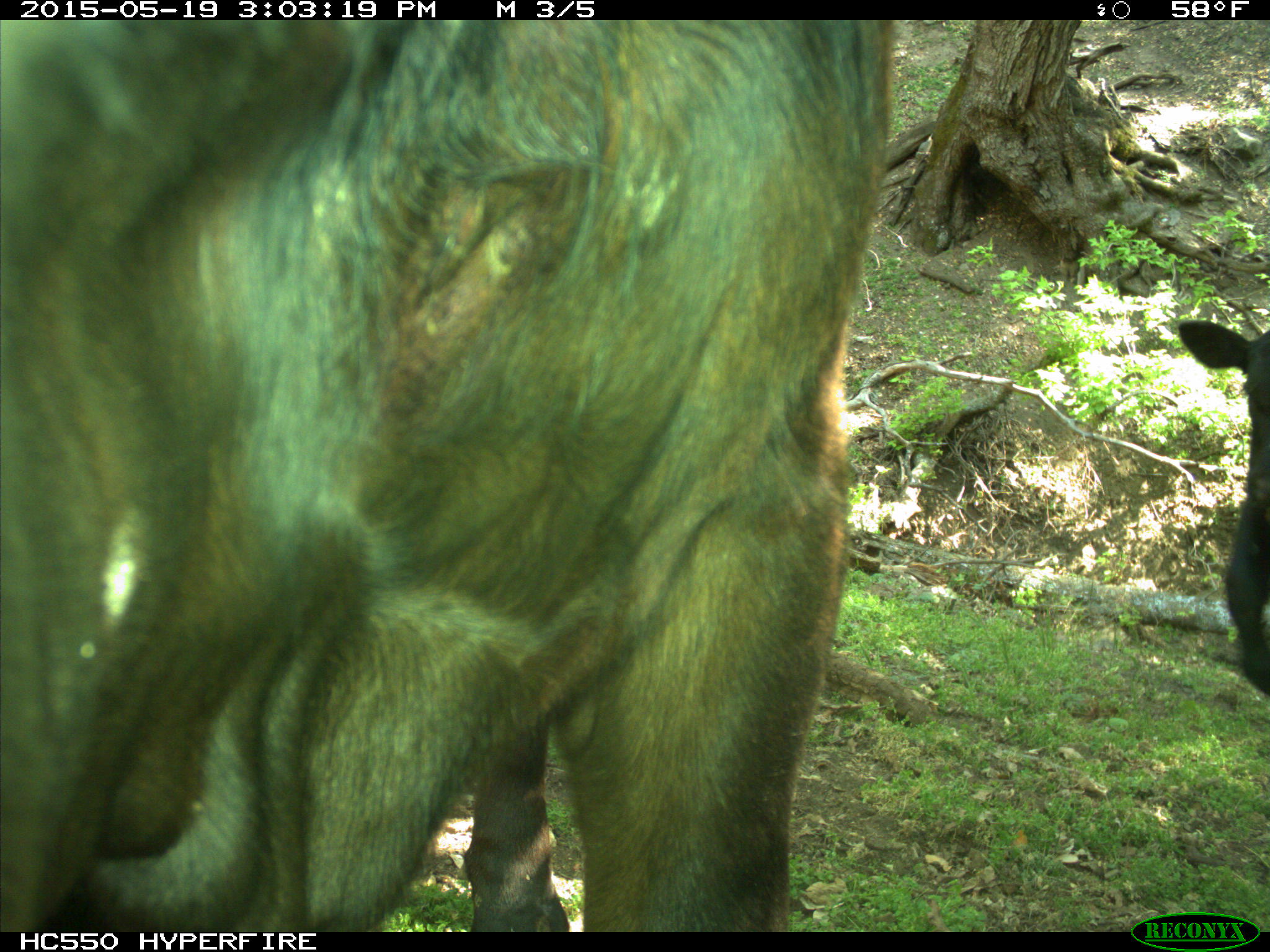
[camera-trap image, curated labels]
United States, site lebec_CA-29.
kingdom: Animalia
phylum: Chordata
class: Mammalia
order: Artiodactyla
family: Bovidae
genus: Bos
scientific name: Bos taurus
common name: domestic cow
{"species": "Bos taurus (domestic cow)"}